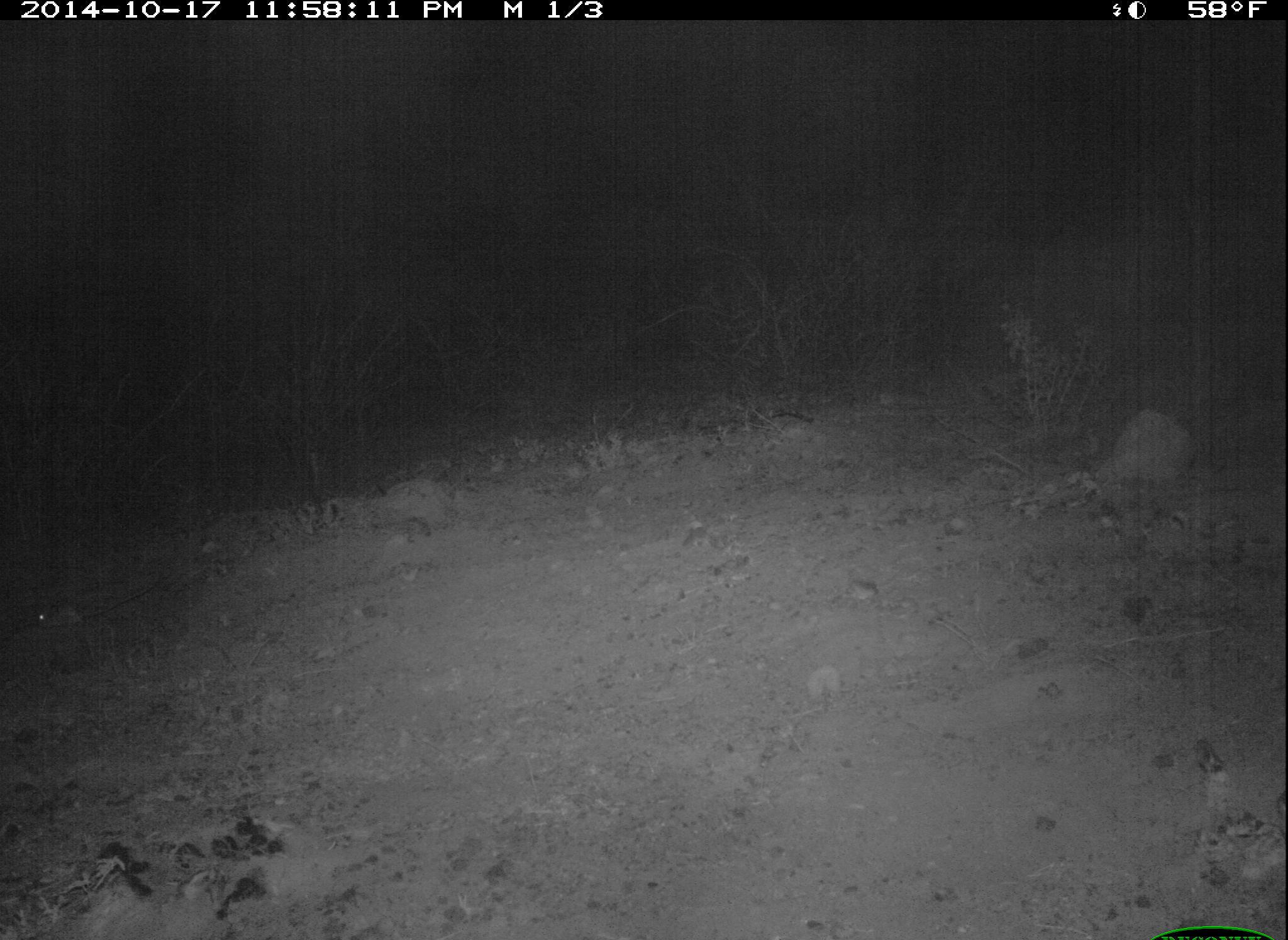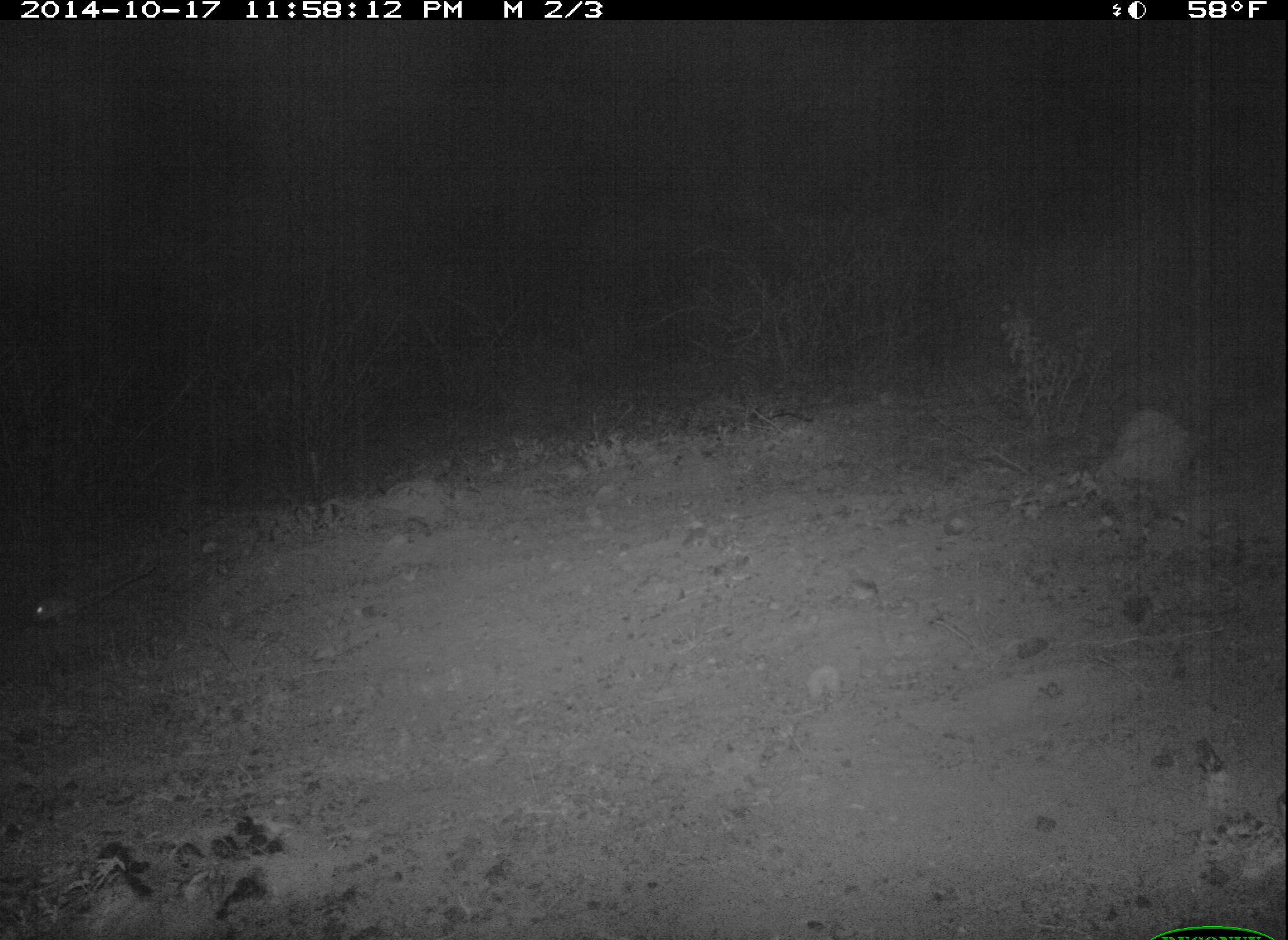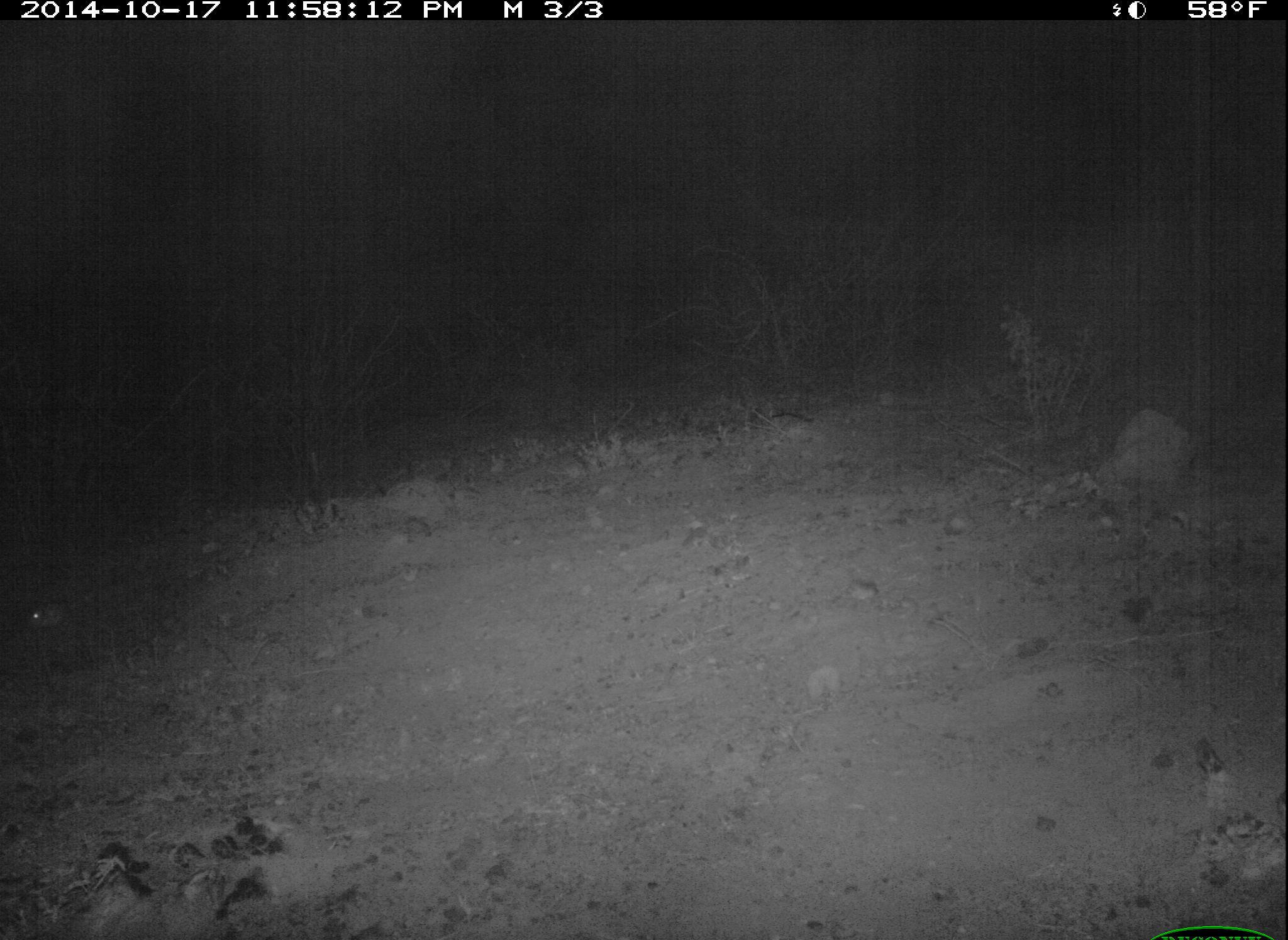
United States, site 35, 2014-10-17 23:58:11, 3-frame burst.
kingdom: Animalia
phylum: Chordata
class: Mammalia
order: Rodentia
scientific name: Rodentia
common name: rodent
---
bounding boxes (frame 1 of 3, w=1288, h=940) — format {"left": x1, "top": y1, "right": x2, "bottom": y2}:
rodent: {"left": 3, "top": 559, "right": 167, "bottom": 638}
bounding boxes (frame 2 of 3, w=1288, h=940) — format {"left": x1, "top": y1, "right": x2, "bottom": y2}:
rodent: {"left": 3, "top": 535, "right": 160, "bottom": 651}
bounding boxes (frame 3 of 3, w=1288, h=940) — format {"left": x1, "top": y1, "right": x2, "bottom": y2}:
rodent: {"left": 19, "top": 574, "right": 119, "bottom": 630}